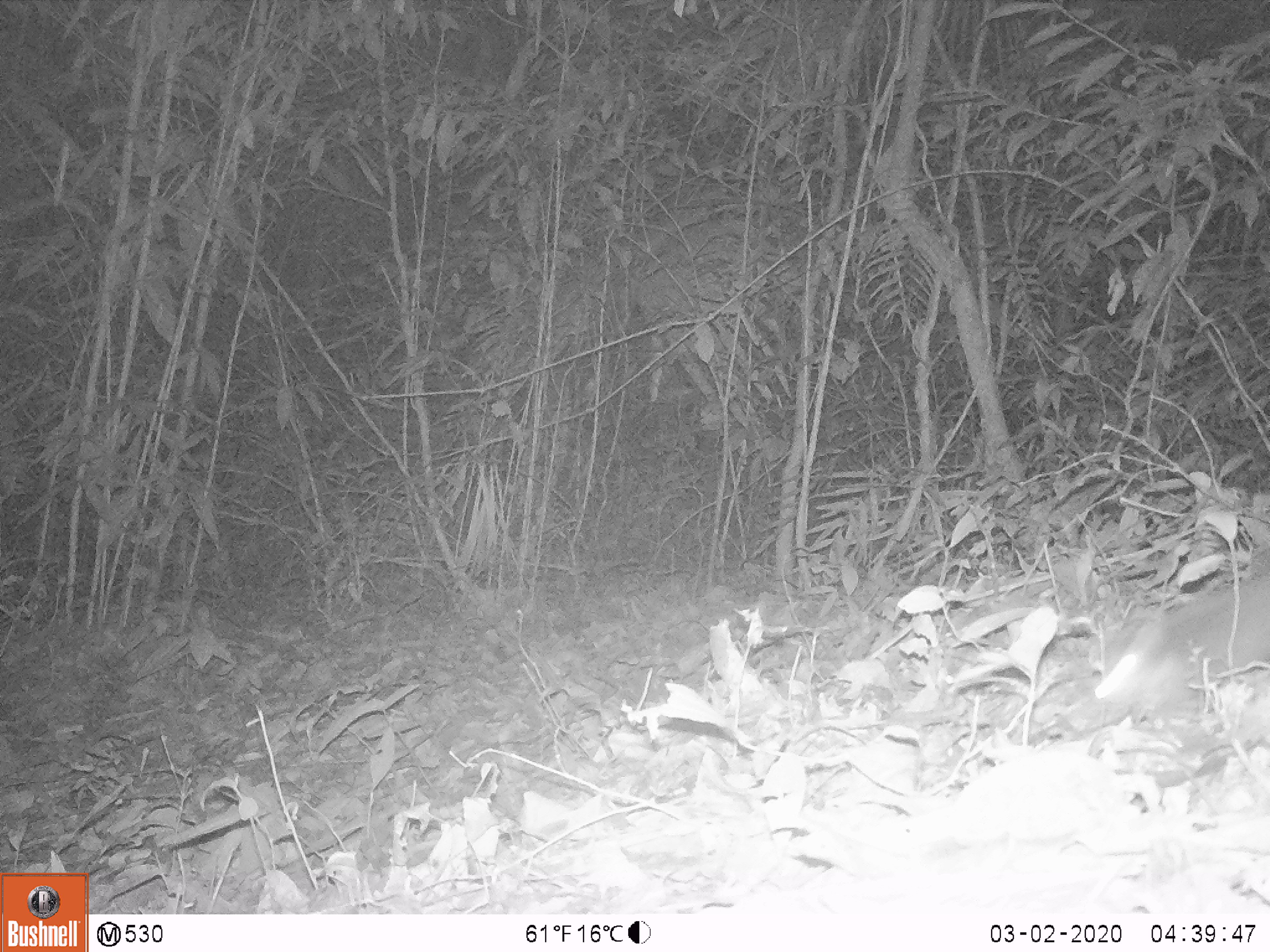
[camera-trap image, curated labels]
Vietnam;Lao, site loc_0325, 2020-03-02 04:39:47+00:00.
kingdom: Animalia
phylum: Chordata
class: Mammalia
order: Carnivora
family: Mustelidae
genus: Melogale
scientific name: Melogale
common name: ferret badger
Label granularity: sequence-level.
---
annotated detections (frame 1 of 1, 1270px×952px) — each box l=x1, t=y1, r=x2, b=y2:
ferret badger: l=1088, t=575, r=1268, b=718